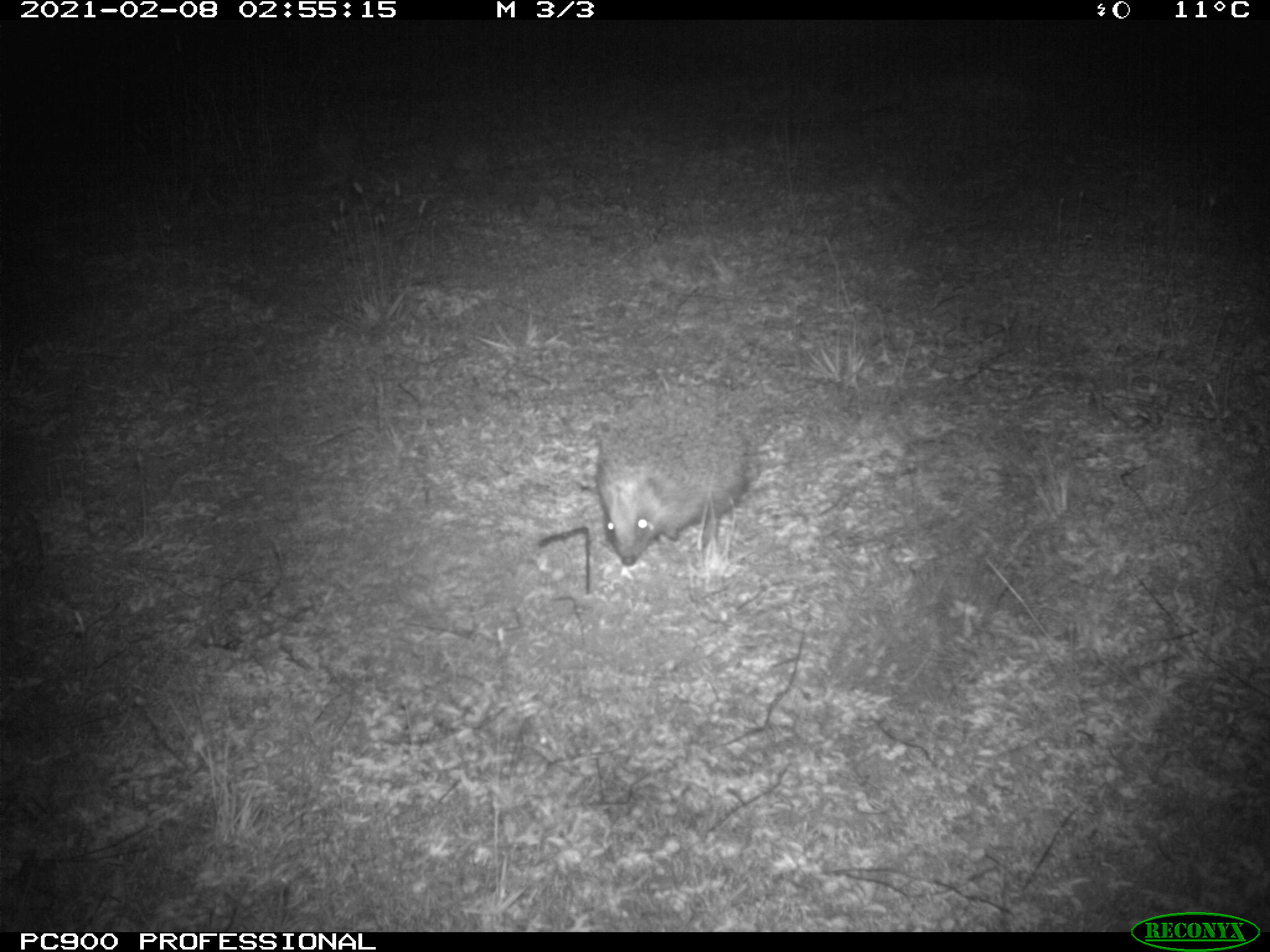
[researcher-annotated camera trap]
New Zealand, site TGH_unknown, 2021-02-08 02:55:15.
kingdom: Animalia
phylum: Chordata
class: Mammalia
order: Eulipotyphla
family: Erinaceidae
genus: Erinaceus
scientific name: Erinaceus europaeus europaeus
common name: european hedgehog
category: hedgehog